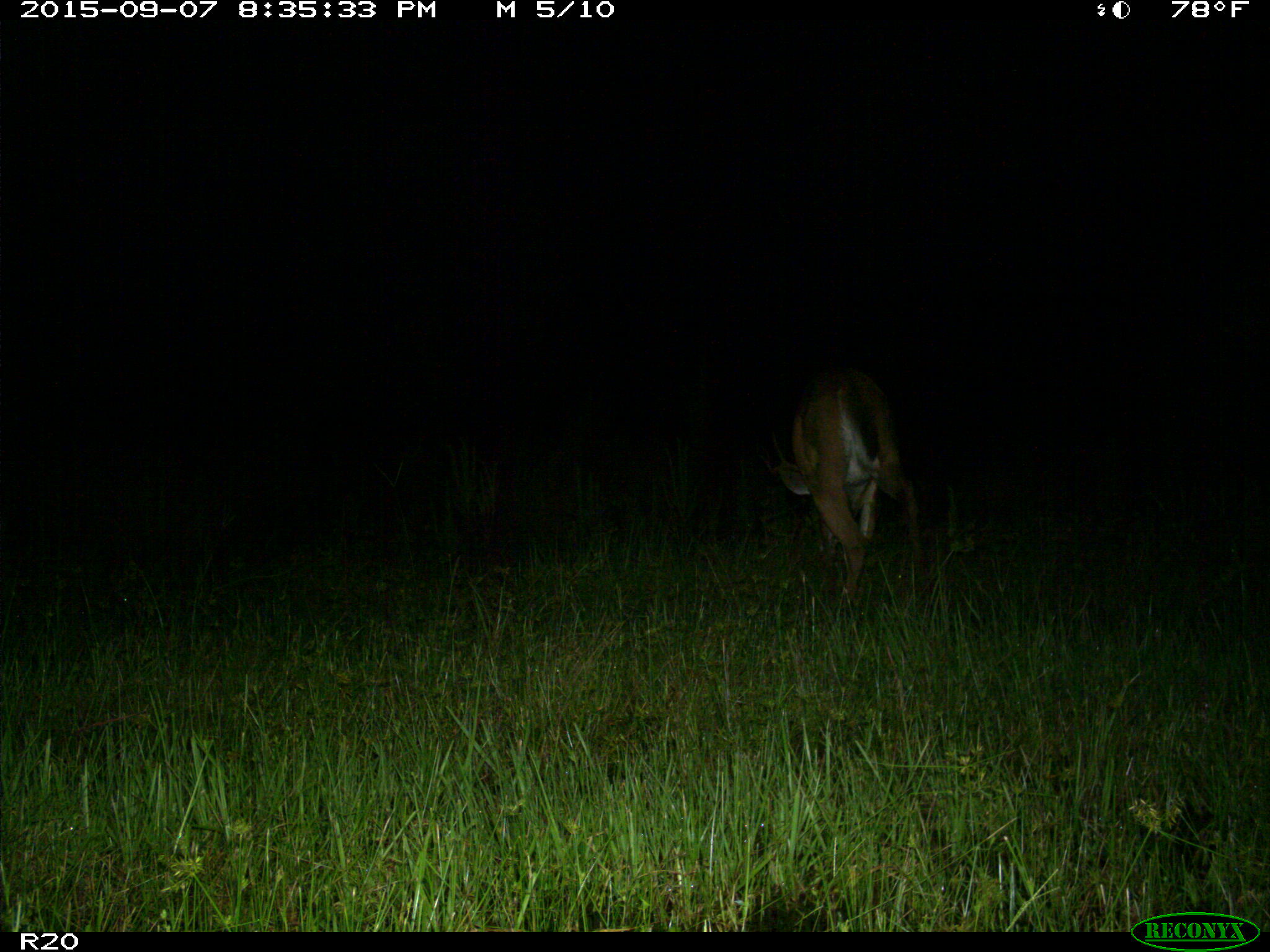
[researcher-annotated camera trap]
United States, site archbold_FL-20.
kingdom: Animalia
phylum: Chordata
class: Mammalia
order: Artiodactyla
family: Cervidae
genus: Odocoileus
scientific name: Odocoileus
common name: deer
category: unidentified deer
Unidentified deer (deer) (Odocoileus).